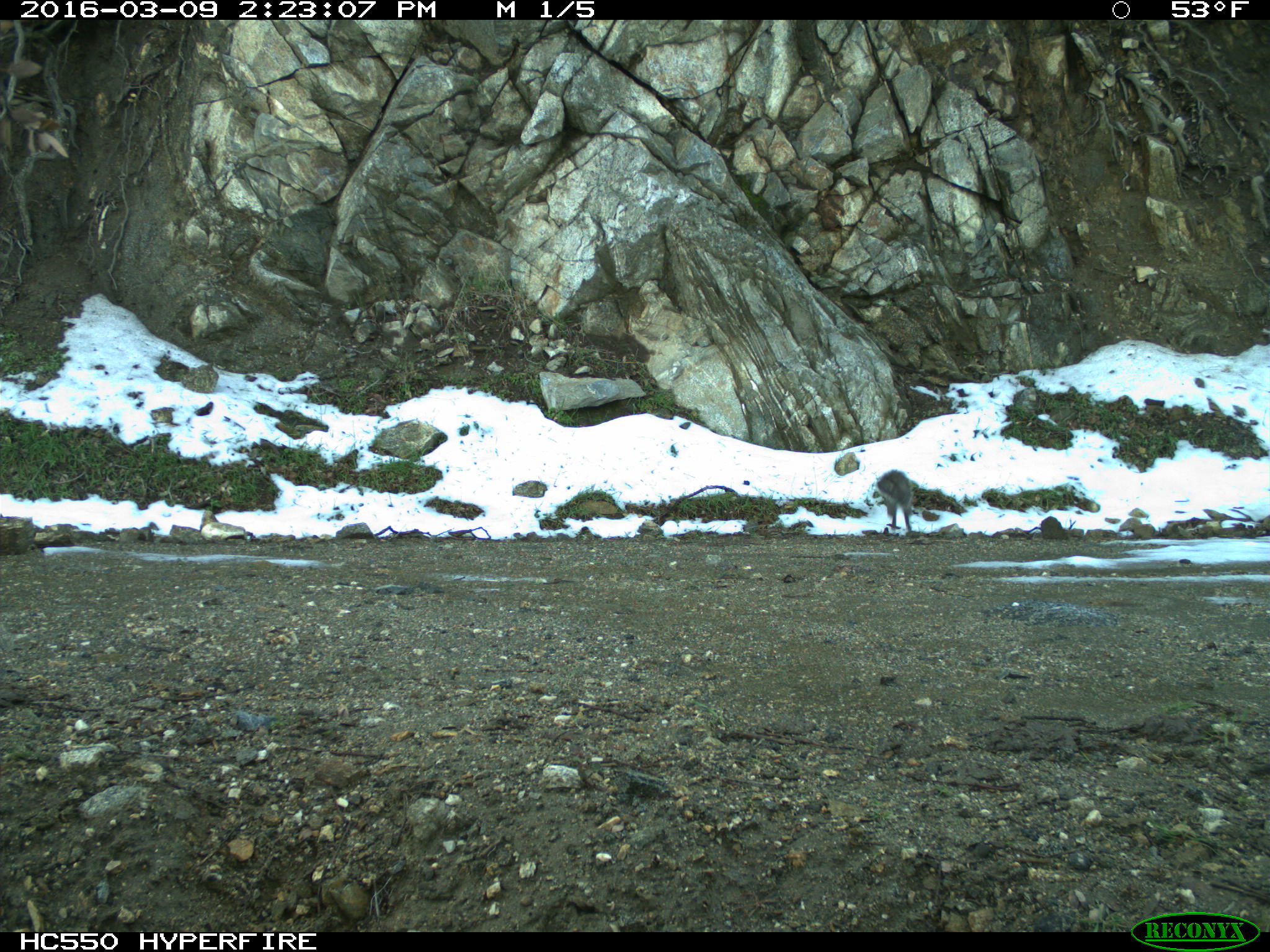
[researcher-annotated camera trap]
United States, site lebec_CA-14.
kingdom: Animalia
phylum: Chordata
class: Mammalia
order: Rodentia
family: Sciuridae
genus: Sciurus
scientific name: Sciurus carolinensis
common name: eastern gray squirrel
Sciurus carolinensis (eastern gray squirrel).